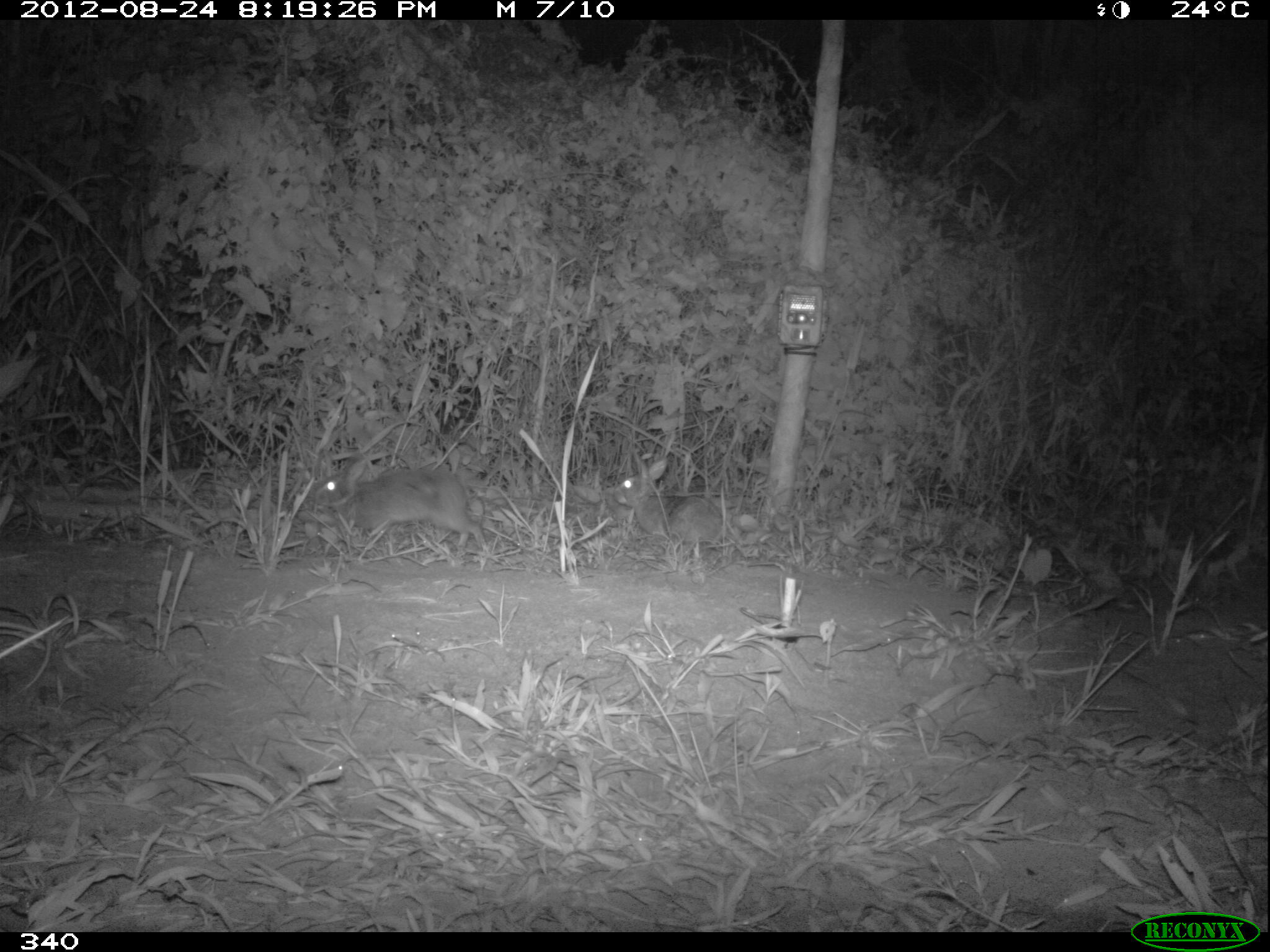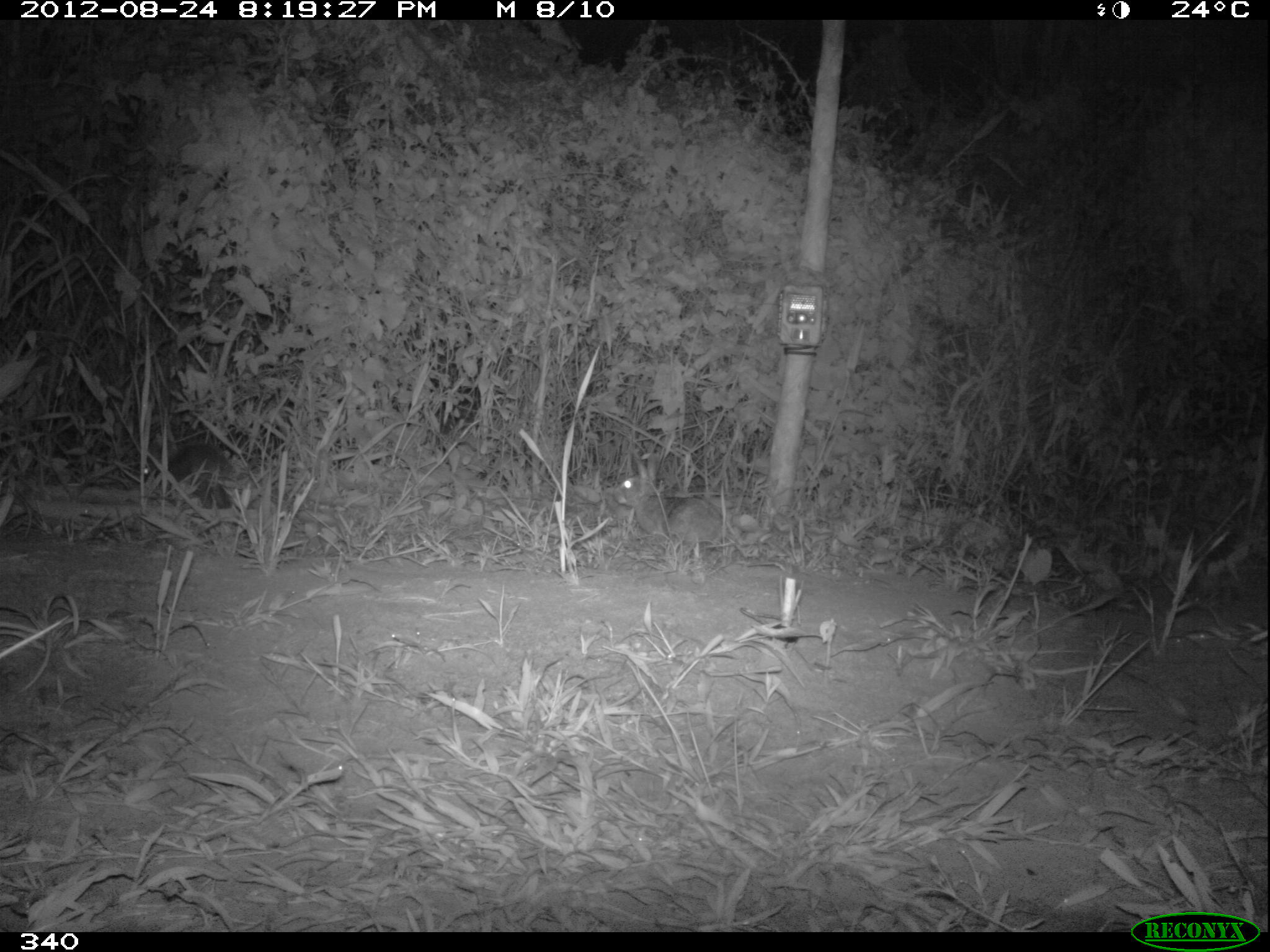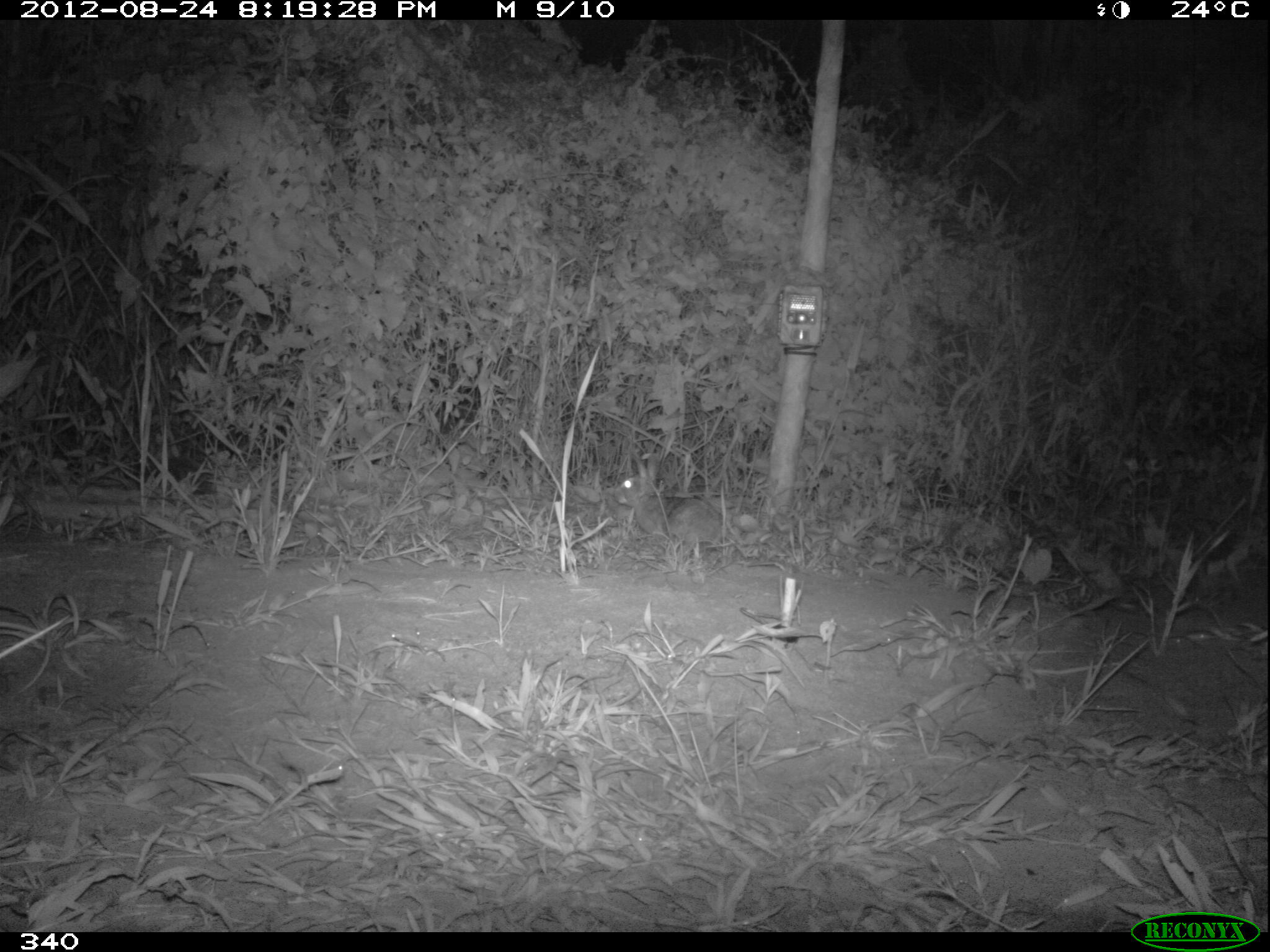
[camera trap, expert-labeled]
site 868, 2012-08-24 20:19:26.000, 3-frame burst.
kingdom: Animalia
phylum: Chordata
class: Mammalia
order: Lagomorpha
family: Leporidae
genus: Sylvilagus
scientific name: Sylvilagus brasiliensis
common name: tapeti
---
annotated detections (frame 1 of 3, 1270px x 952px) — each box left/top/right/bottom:
sylvilagus brasiliensis: 305/456/488/552; 611/449/723/545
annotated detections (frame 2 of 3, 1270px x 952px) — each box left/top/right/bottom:
sylvilagus brasiliensis: 611/451/721/555; 144/438/230/507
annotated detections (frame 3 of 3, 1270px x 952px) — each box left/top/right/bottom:
sylvilagus brasiliensis: 612/452/723/544; 135/454/214/493